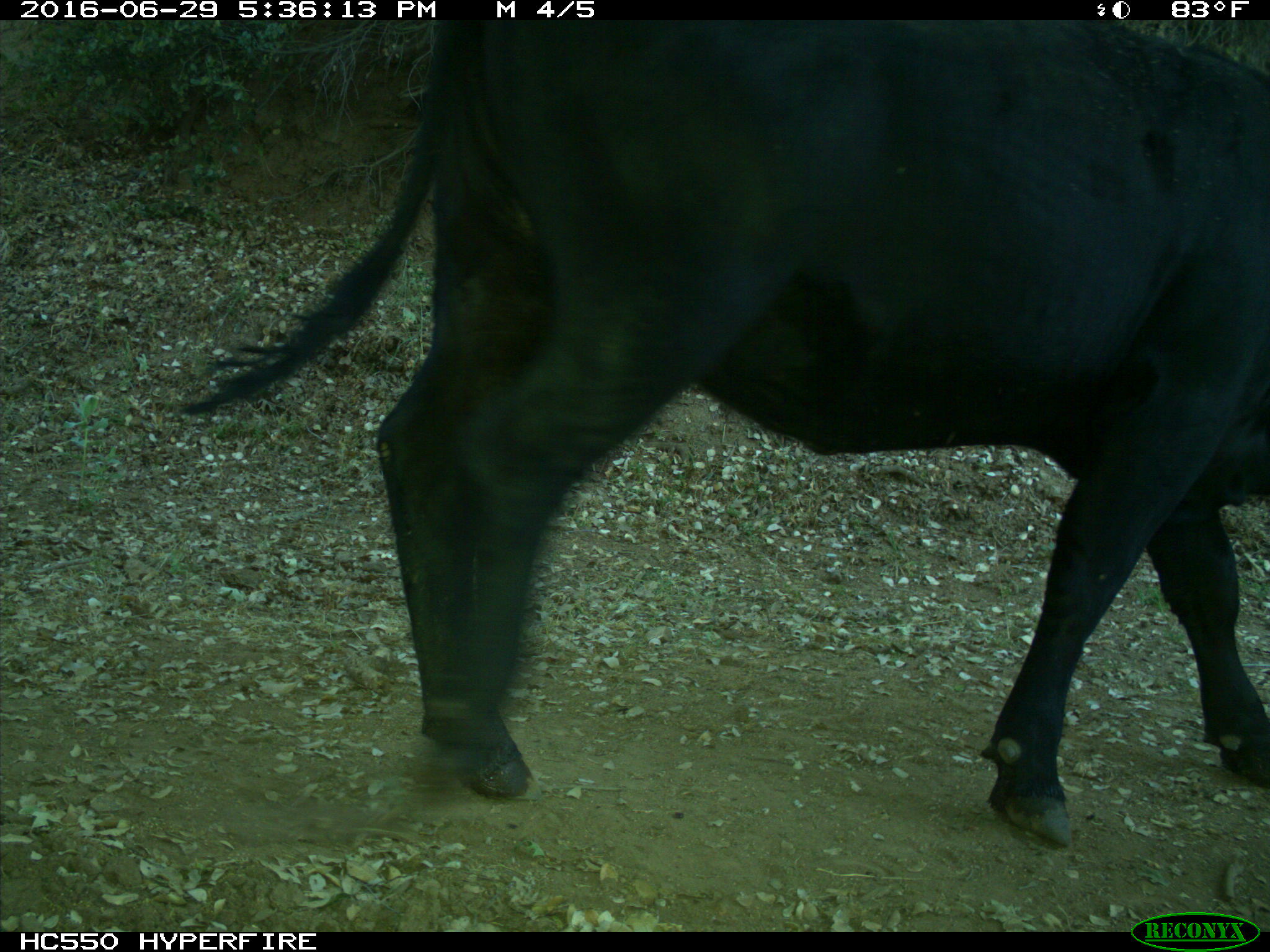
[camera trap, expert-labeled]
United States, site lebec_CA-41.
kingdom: Animalia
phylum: Chordata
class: Mammalia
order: Artiodactyla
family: Bovidae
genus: Bos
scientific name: Bos taurus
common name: domestic cow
Bos taurus (domestic cow).